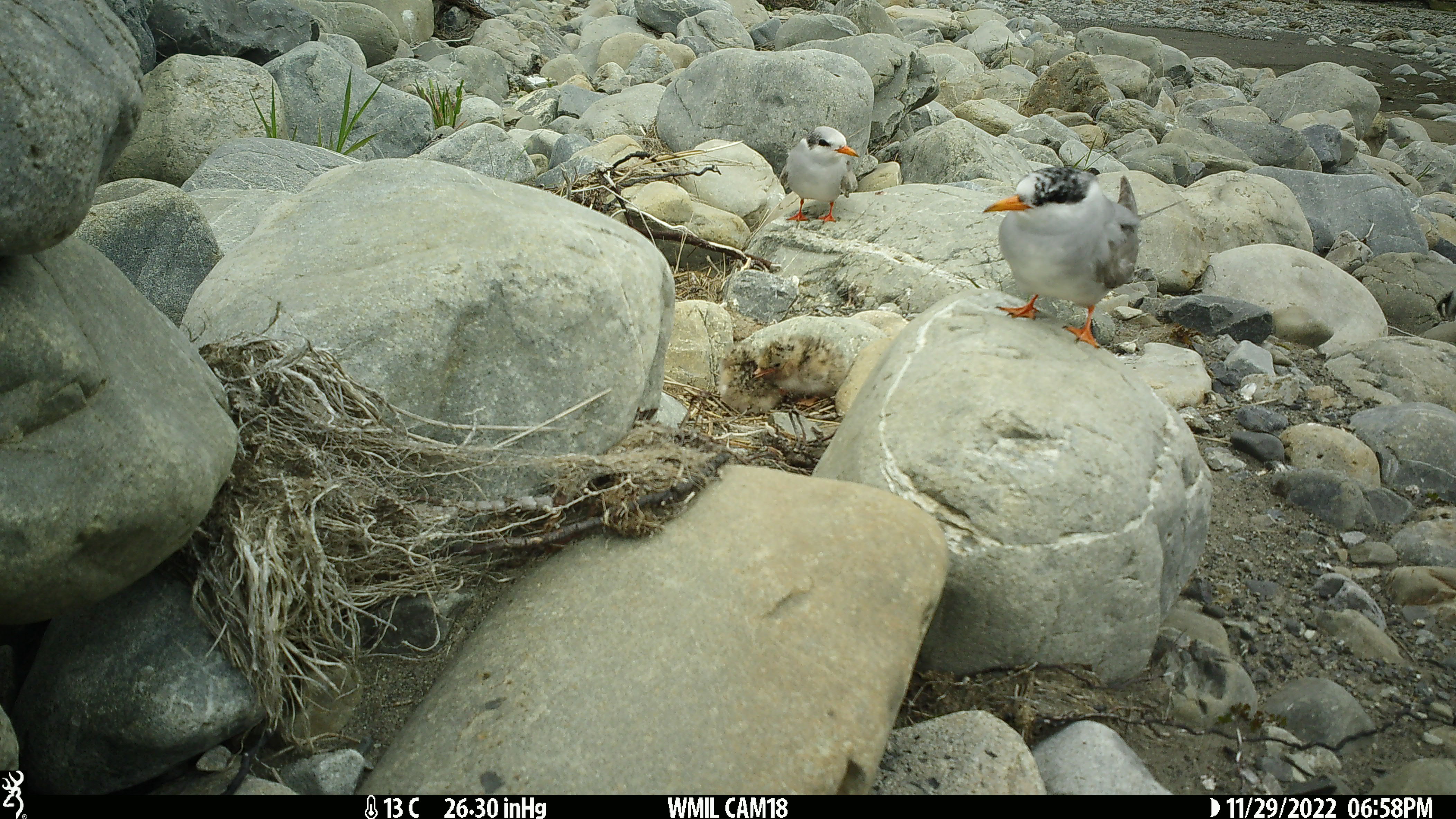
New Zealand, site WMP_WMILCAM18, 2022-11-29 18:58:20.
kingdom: Animalia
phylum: Chordata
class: Aves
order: Charadriiformes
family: Laridae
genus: Chlidonias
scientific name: Chlidonias albostriatus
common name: black-fronted tern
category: black fronted tern